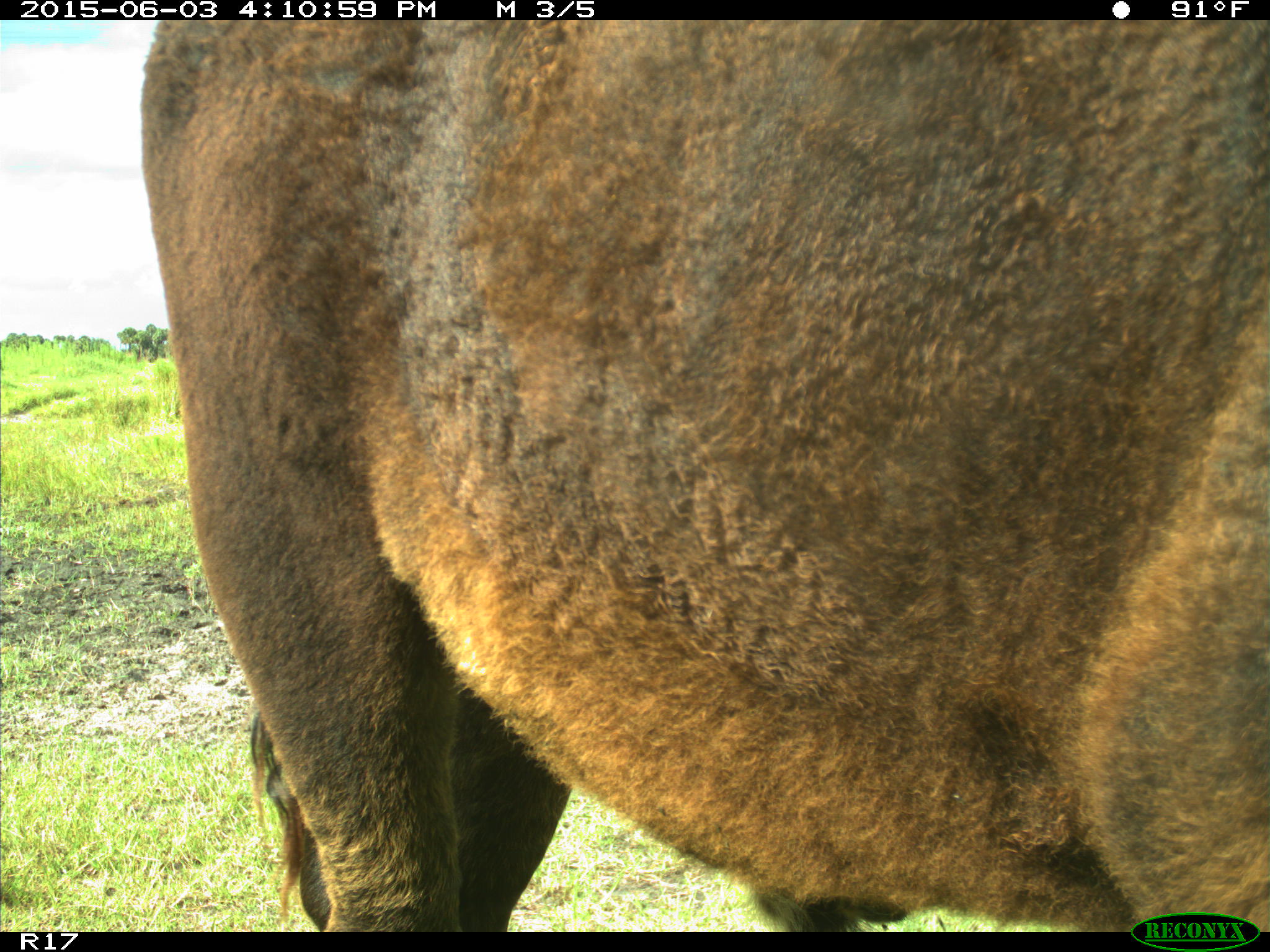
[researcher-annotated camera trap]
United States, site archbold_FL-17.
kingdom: Animalia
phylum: Chordata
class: Mammalia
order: Artiodactyla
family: Bovidae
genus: Bos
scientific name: Bos taurus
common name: domestic cow